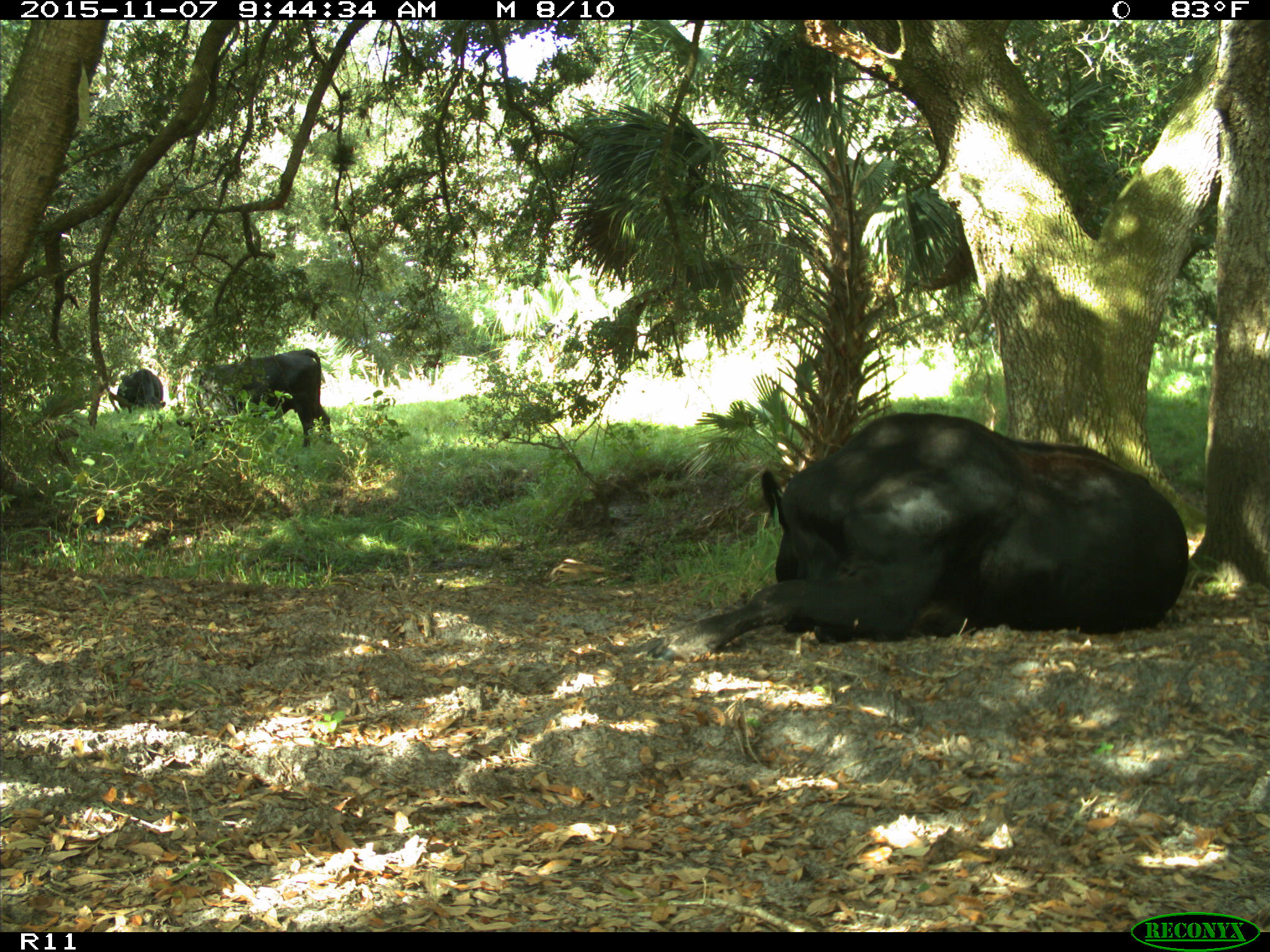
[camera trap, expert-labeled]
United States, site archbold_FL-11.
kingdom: Animalia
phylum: Chordata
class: Mammalia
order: Artiodactyla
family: Bovidae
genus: Bos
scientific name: Bos taurus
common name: domestic cow